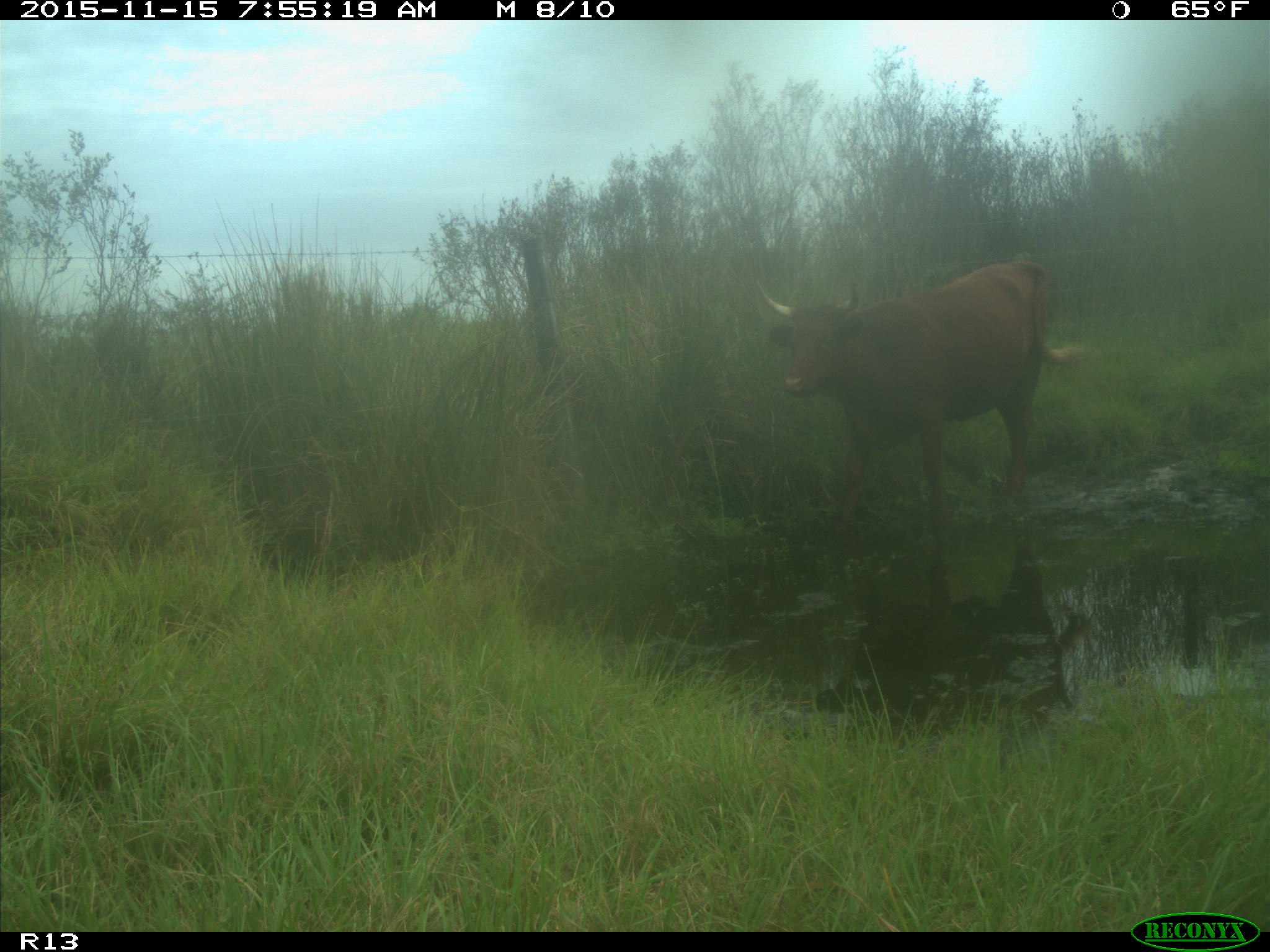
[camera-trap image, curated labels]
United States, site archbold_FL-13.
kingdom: Animalia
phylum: Chordata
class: Mammalia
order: Artiodactyla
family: Bovidae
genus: Bos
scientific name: Bos taurus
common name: domestic cow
Bos taurus (domestic cow).